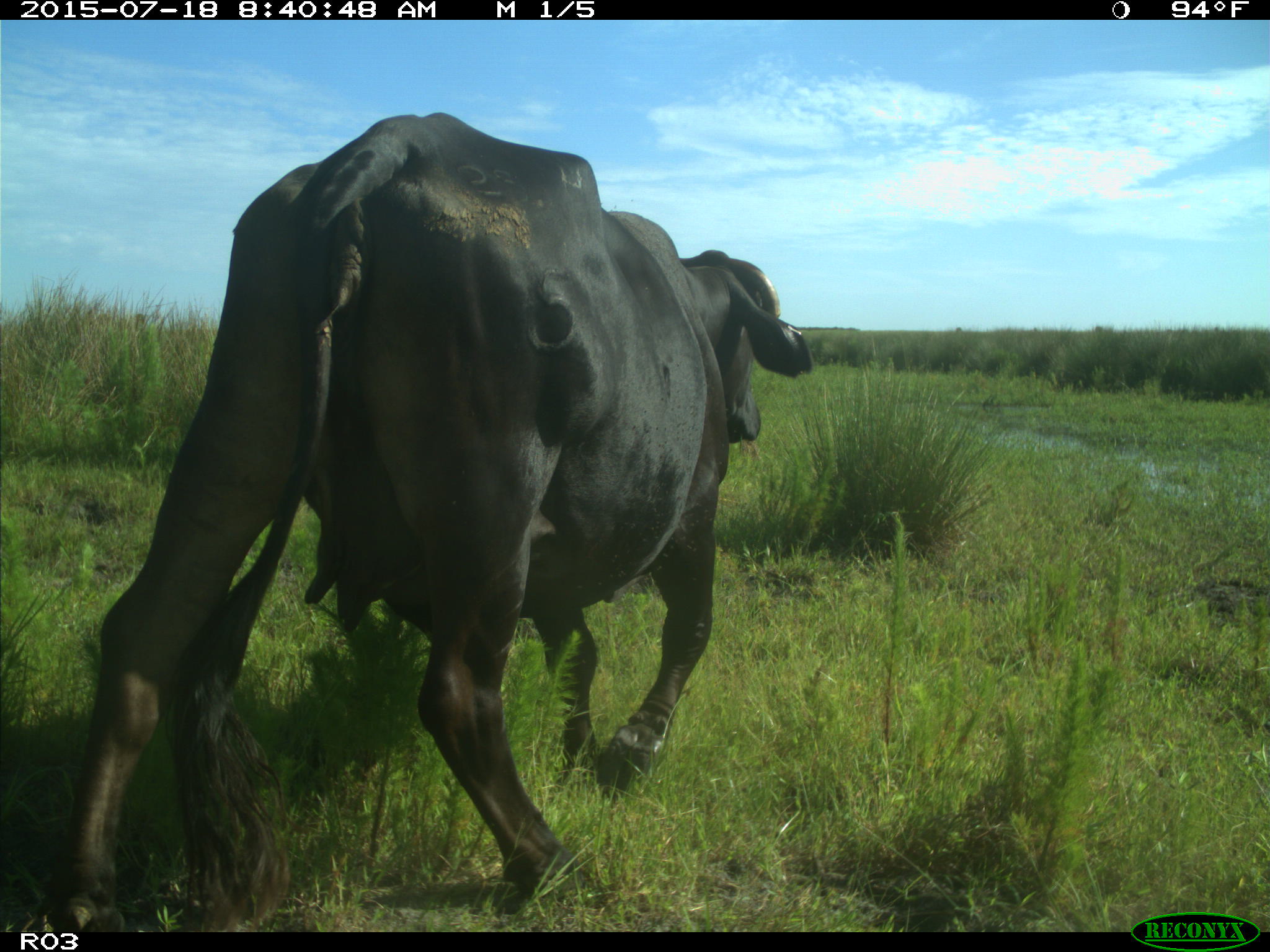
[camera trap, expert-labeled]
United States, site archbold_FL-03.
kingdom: Animalia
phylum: Chordata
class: Mammalia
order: Artiodactyla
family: Bovidae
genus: Bos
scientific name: Bos taurus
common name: domestic cow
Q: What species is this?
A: Bos taurus (domestic cow).